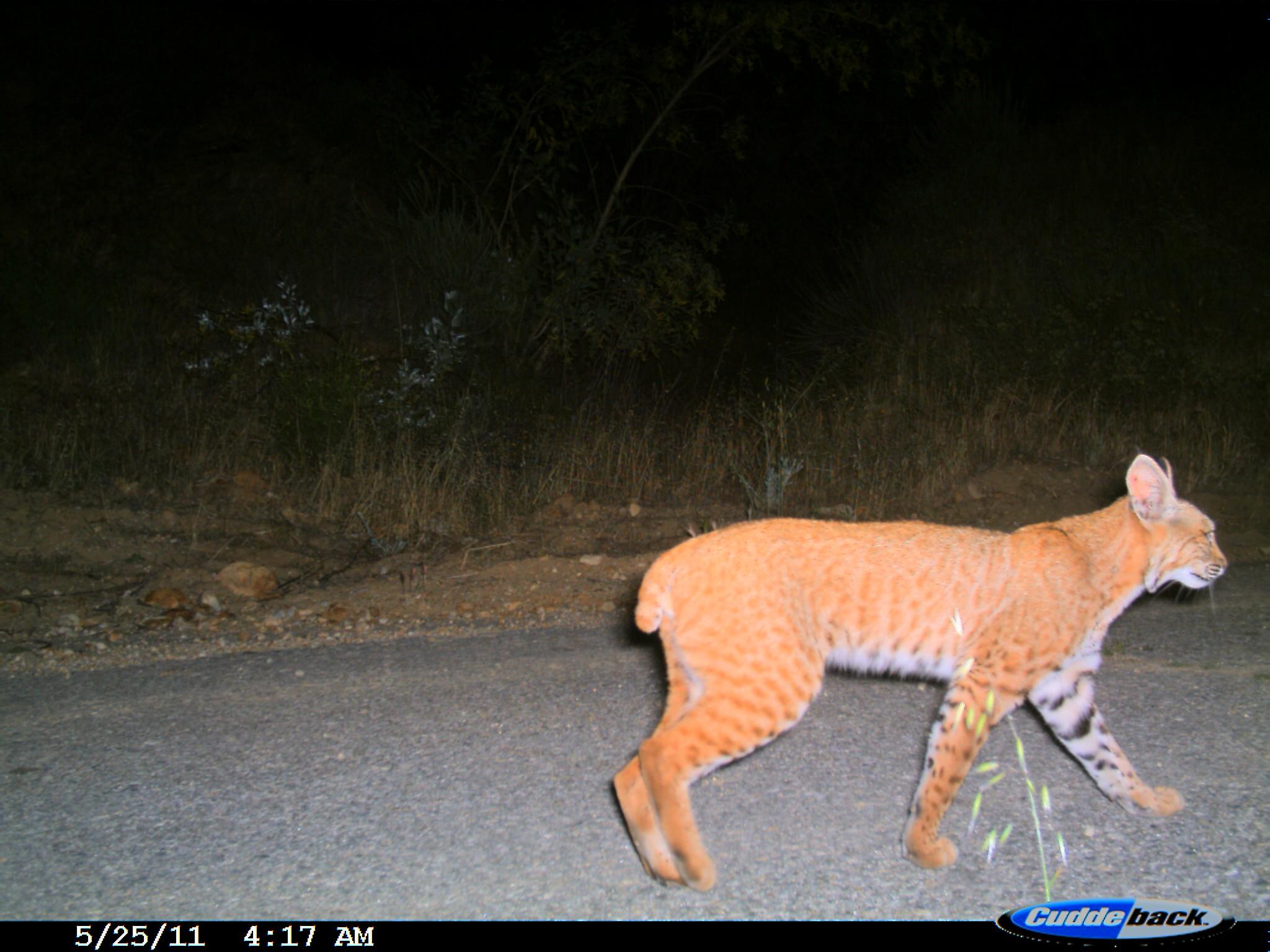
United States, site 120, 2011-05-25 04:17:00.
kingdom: Animalia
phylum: Chordata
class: Mammalia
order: Carnivora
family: Felidae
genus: Lynx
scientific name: Lynx rufus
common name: bobcat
Bobcat (Lynx rufus).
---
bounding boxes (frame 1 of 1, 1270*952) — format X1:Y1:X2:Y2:
bobcat: 591:414:1251:890